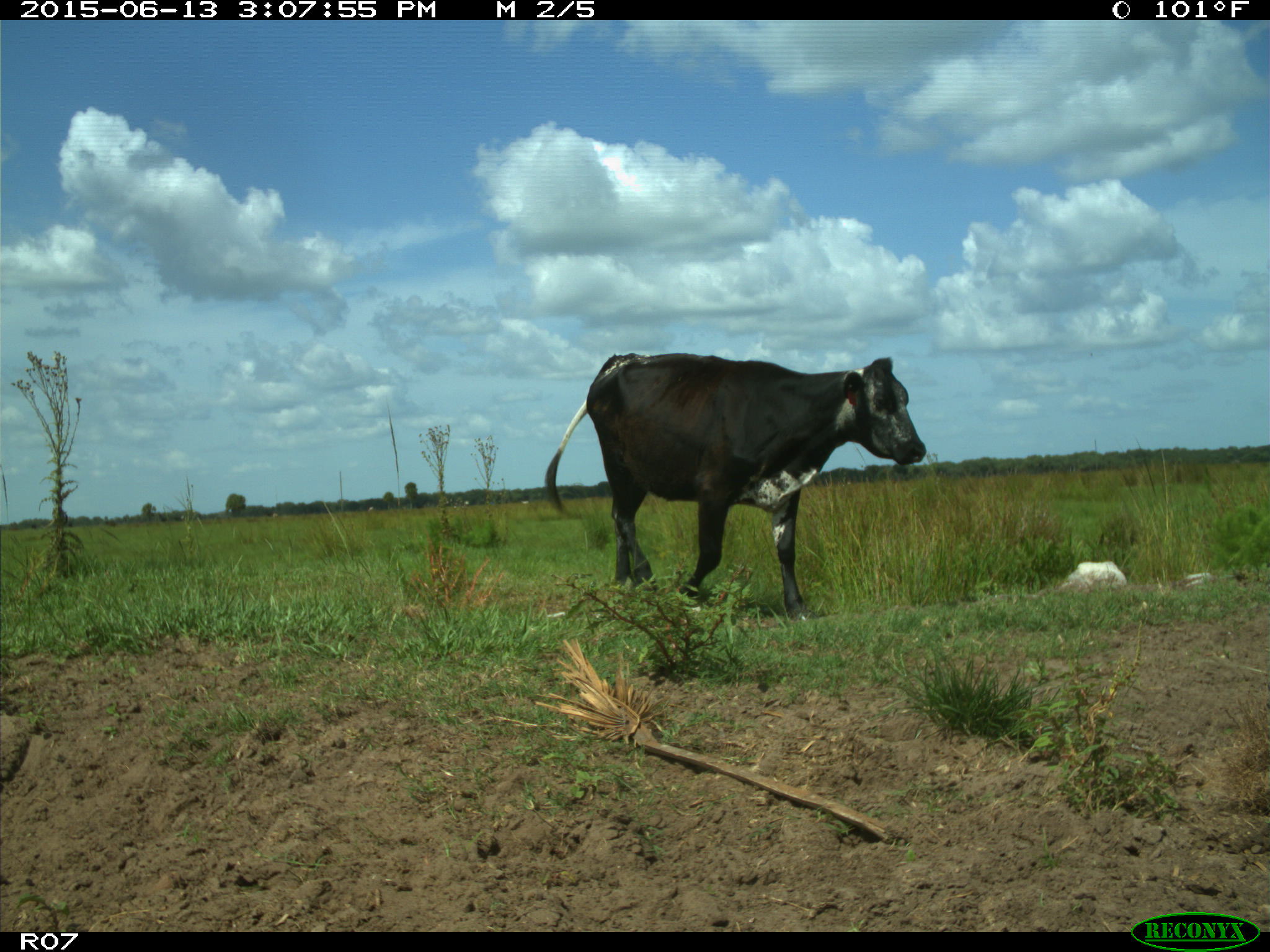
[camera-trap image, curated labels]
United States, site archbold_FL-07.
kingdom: Animalia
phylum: Chordata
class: Mammalia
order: Artiodactyla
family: Bovidae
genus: Bos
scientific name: Bos taurus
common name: domestic cow